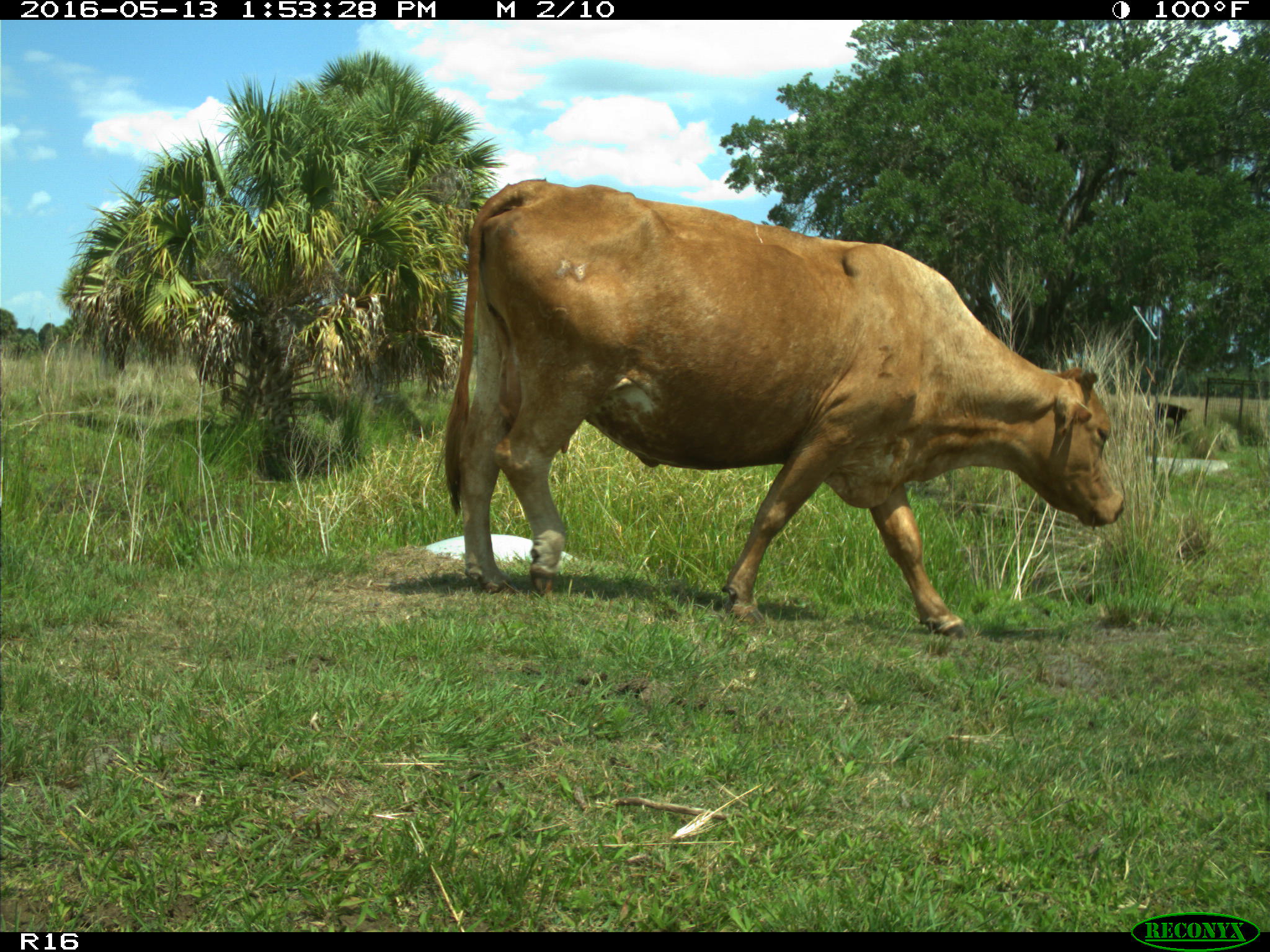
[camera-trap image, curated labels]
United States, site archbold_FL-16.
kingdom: Animalia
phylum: Chordata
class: Mammalia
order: Artiodactyla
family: Bovidae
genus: Bos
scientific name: Bos taurus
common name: domestic cow